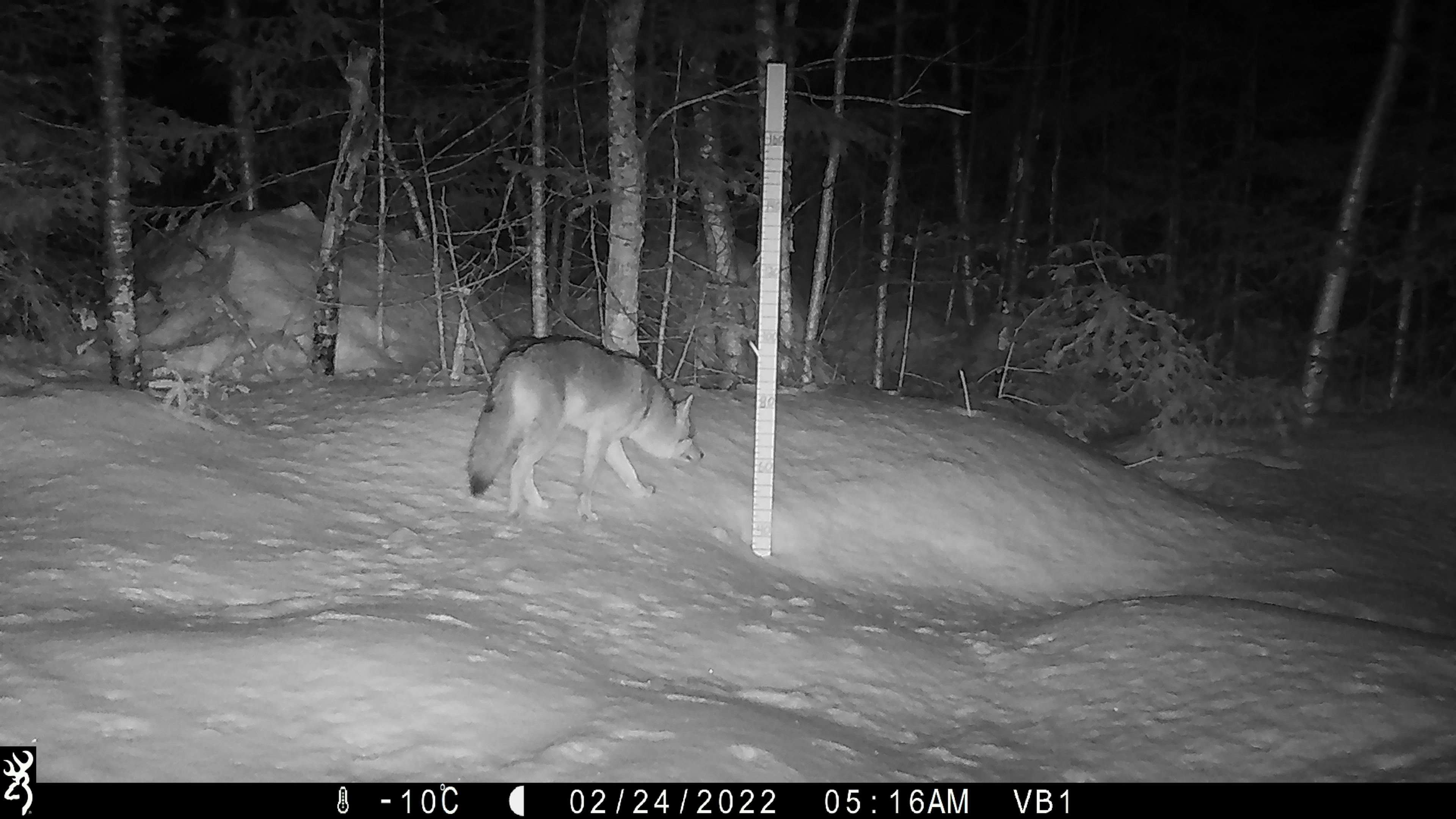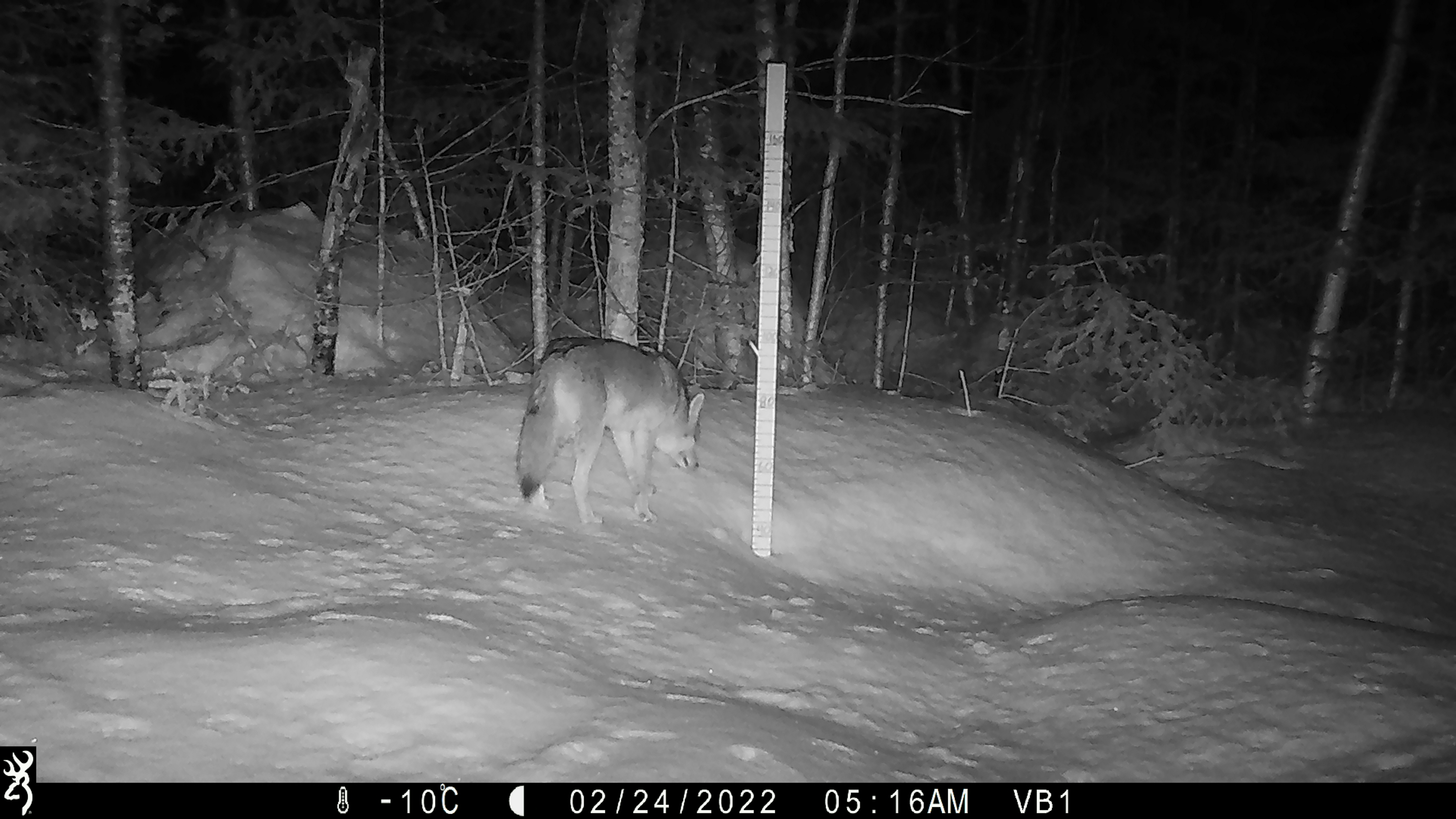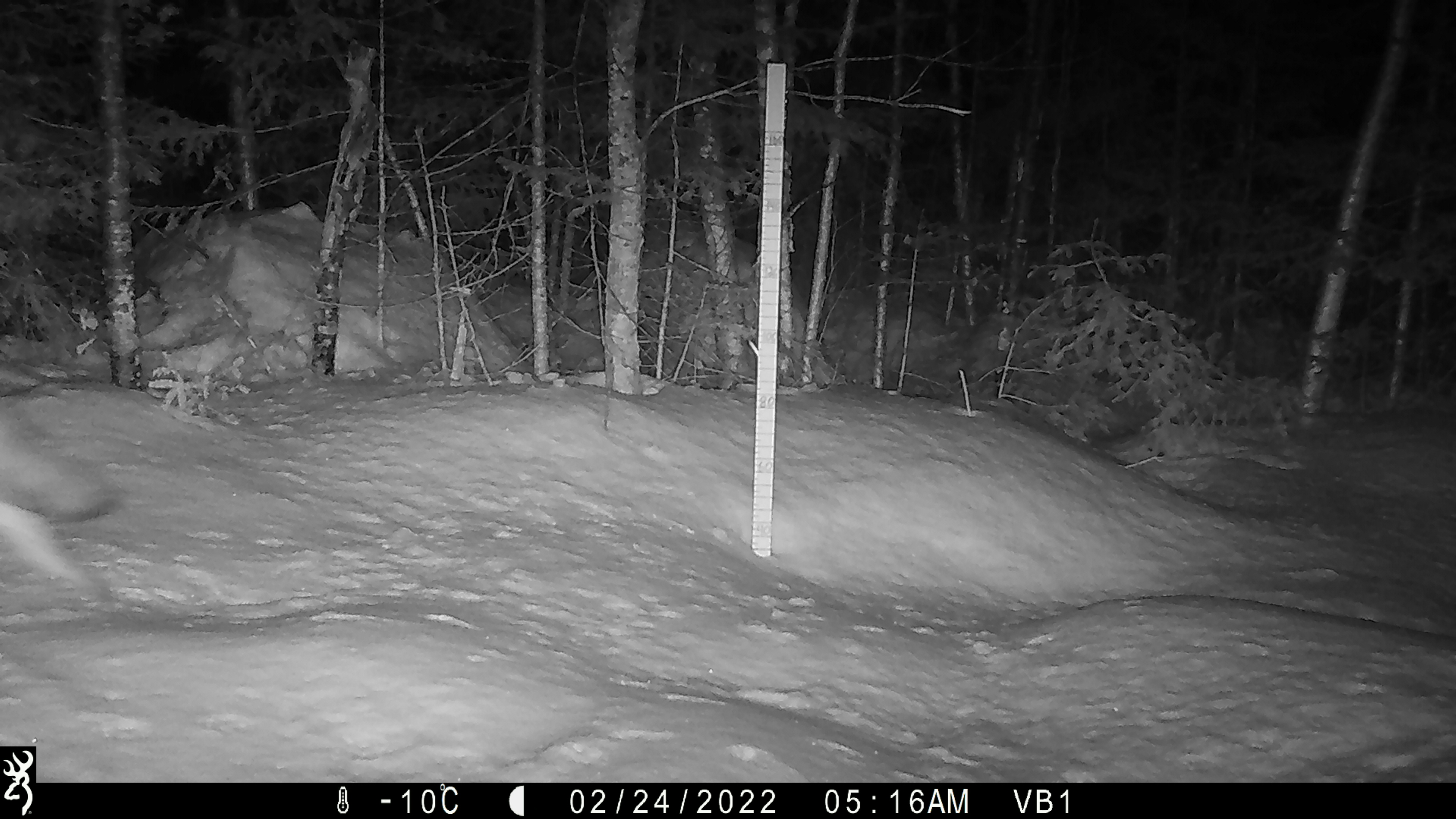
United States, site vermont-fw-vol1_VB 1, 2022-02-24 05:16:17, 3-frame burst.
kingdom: Animalia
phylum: Chordata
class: Mammalia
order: Carnivora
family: Canidae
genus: Canis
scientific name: Canis latrans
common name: coyote